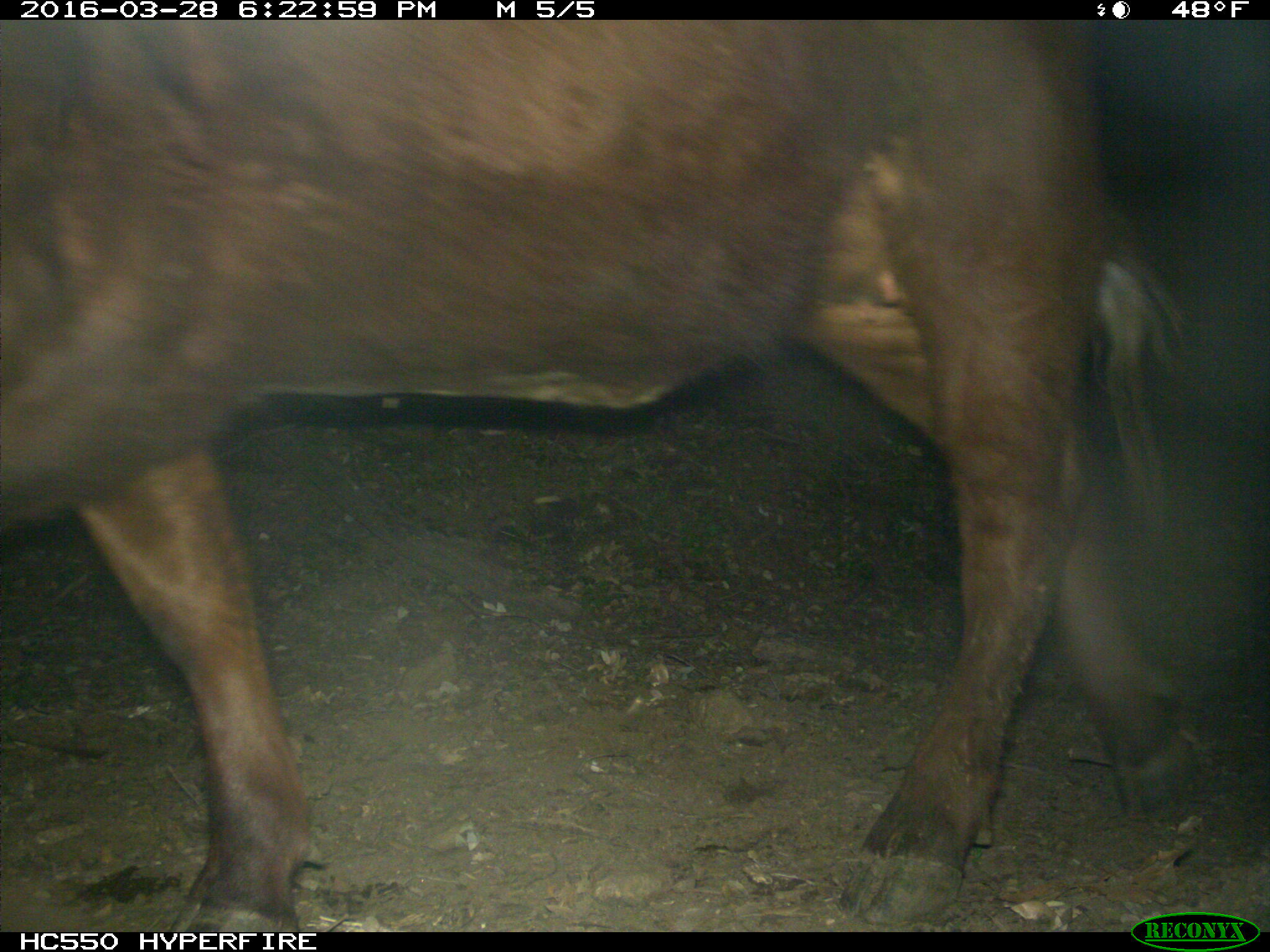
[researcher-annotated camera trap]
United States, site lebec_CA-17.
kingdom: Animalia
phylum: Chordata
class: Mammalia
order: Artiodactyla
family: Bovidae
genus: Bos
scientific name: Bos taurus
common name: domestic cow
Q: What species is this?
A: Bos taurus (domestic cow).